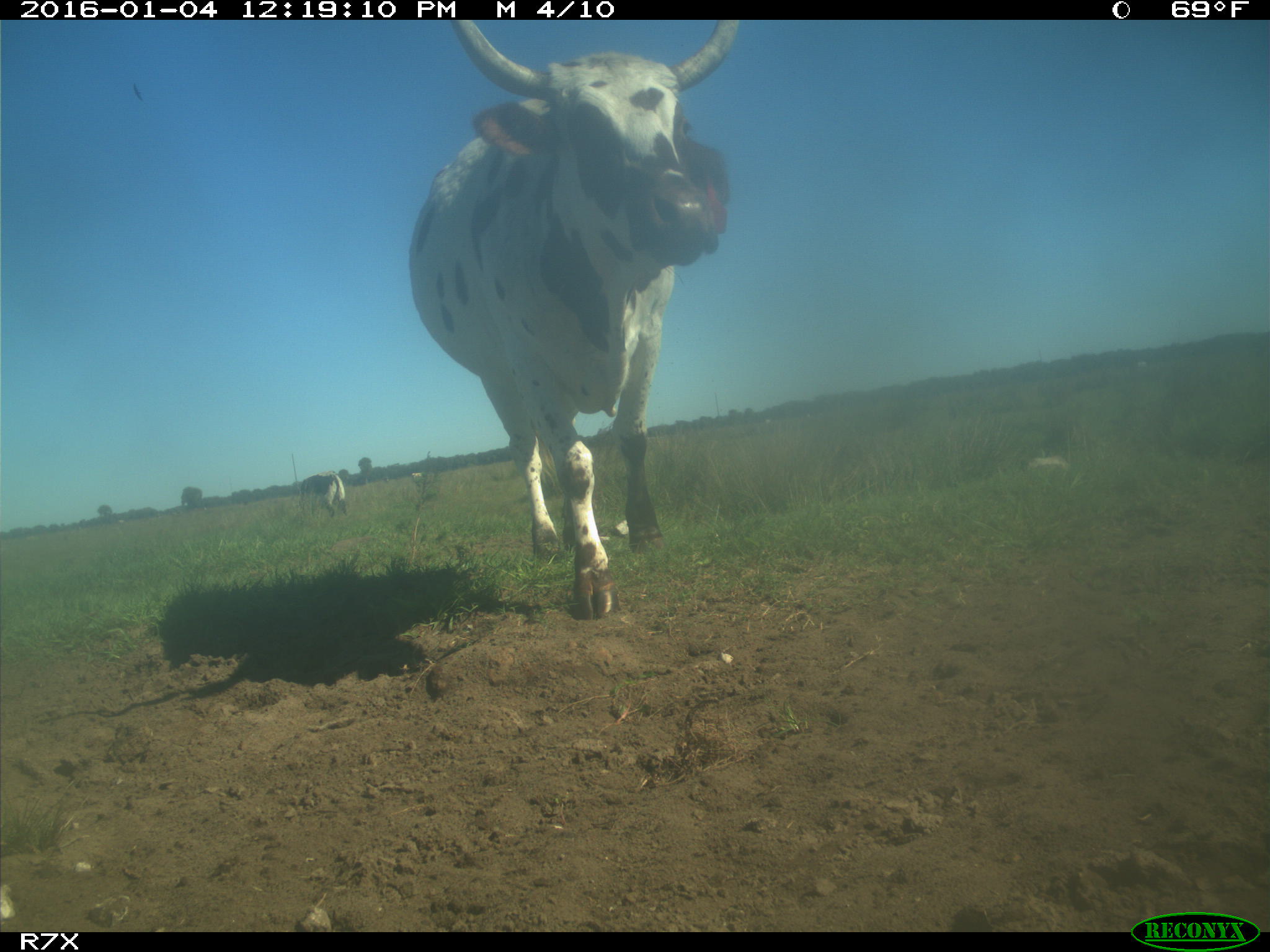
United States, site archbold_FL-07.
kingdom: Animalia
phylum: Chordata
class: Mammalia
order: Artiodactyla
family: Bovidae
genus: Bos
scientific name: Bos taurus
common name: domestic cow